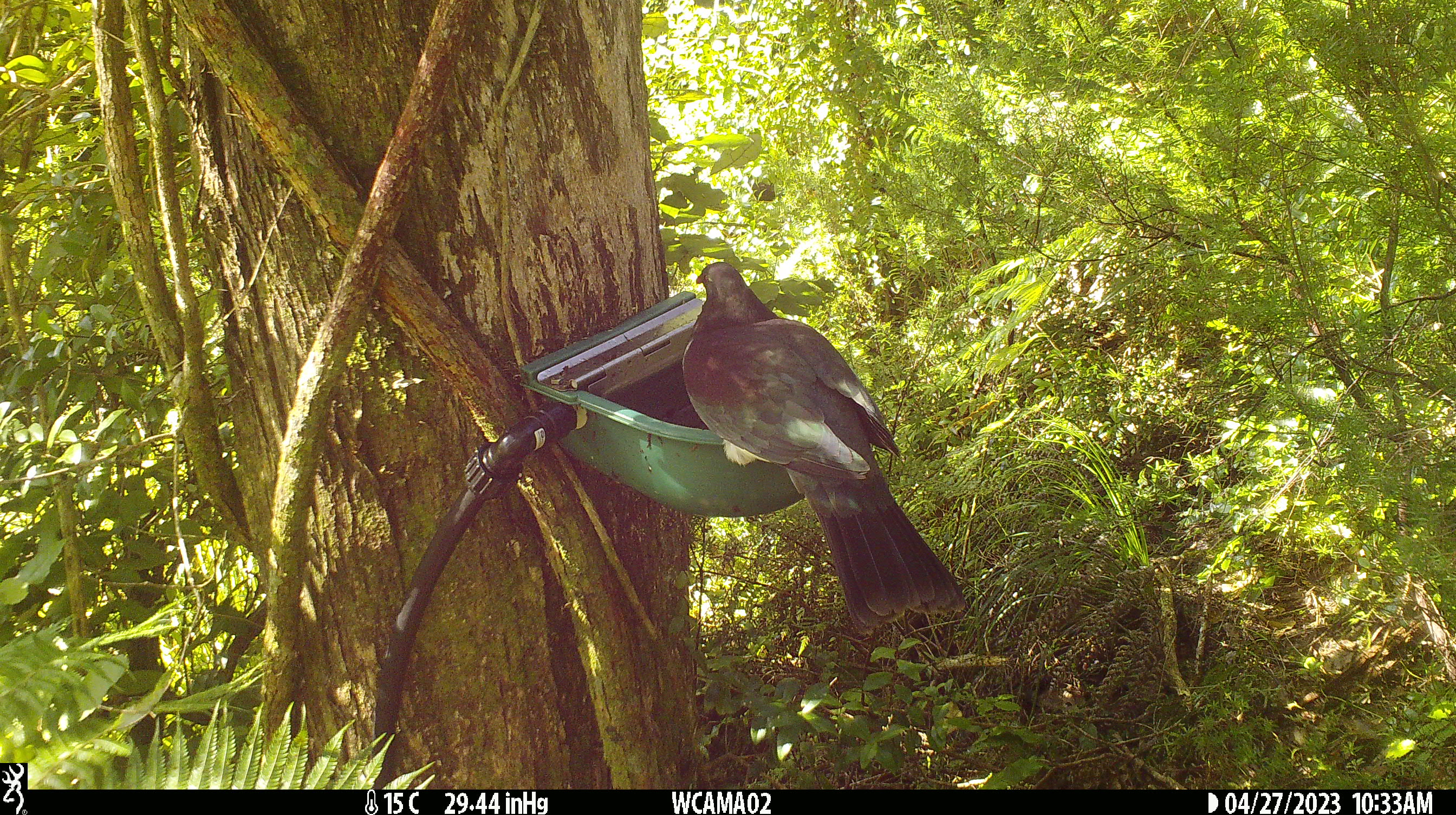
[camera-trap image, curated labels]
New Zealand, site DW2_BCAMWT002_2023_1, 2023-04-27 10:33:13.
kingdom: Animalia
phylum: Chordata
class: Aves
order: Columbiformes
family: Columbidae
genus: Hemiphaga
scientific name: Hemiphaga novaeseelandiae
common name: new zealand pigeon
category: kereru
Kereru (new zealand pigeon) (Hemiphaga novaeseelandiae).